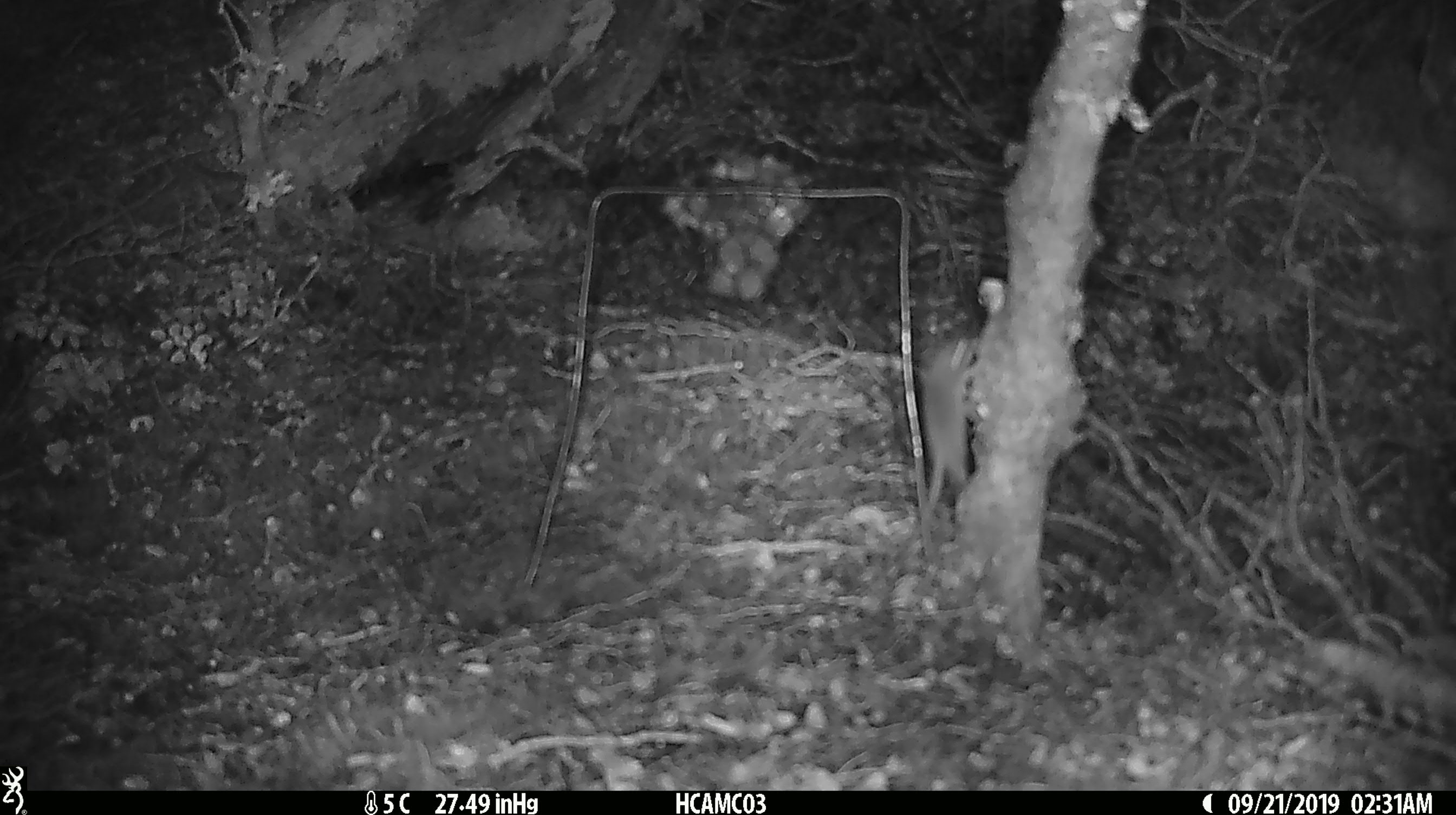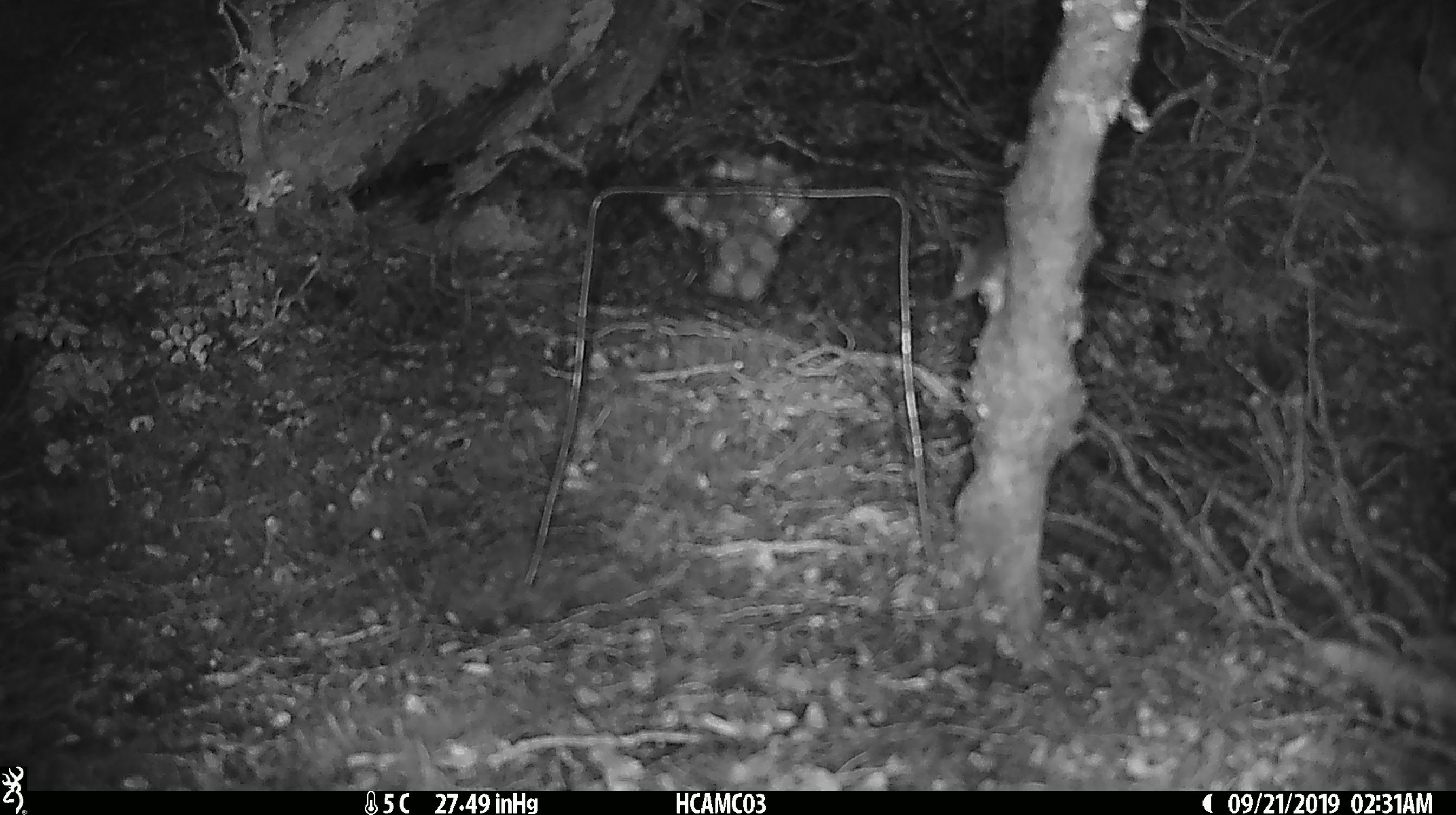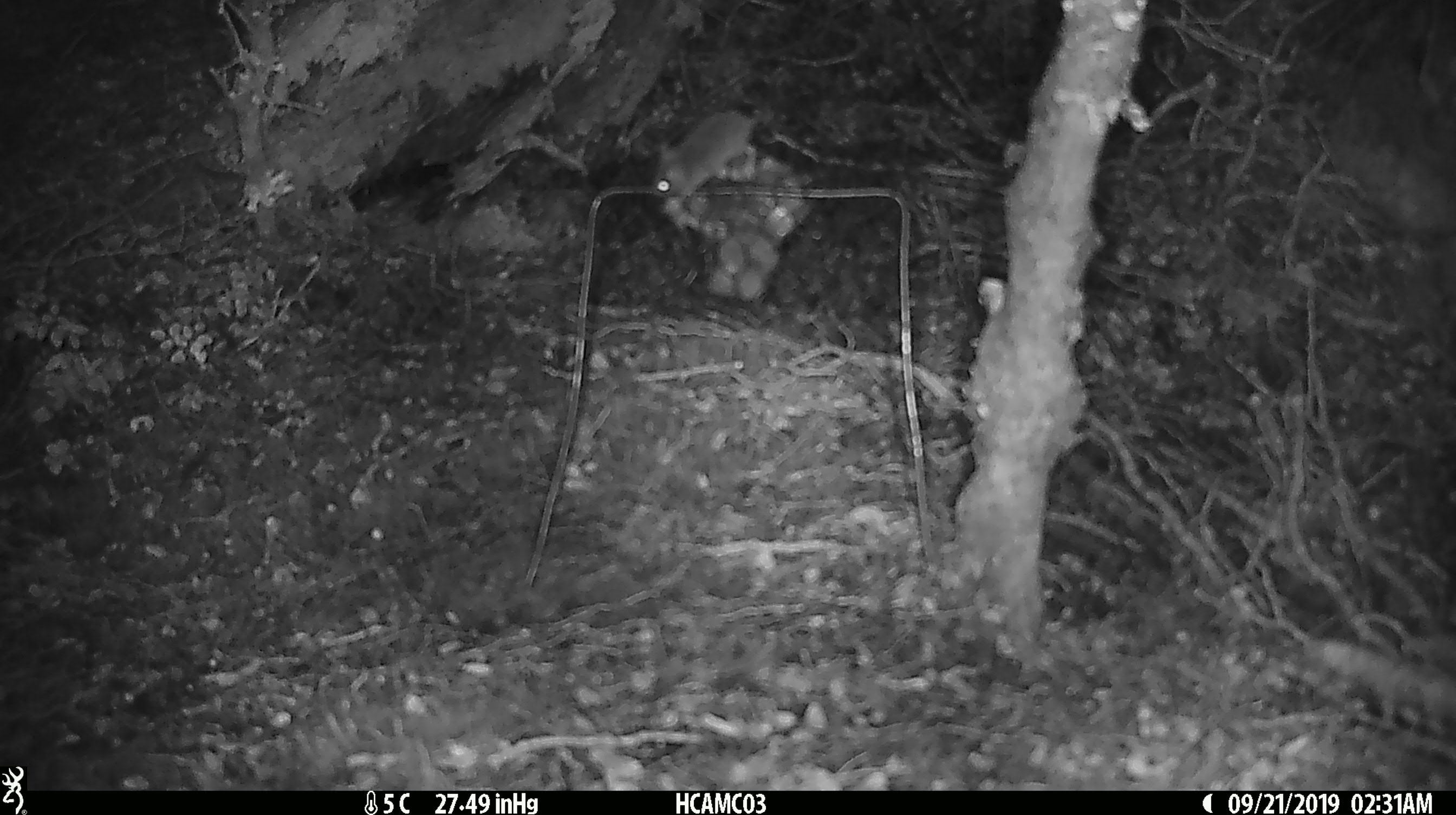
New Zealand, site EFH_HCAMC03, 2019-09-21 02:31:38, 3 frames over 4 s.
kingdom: Animalia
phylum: Chordata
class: Mammalia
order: Rodentia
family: Muridae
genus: Mus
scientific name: Mus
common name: mouse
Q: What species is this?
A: Mouse (Mus).